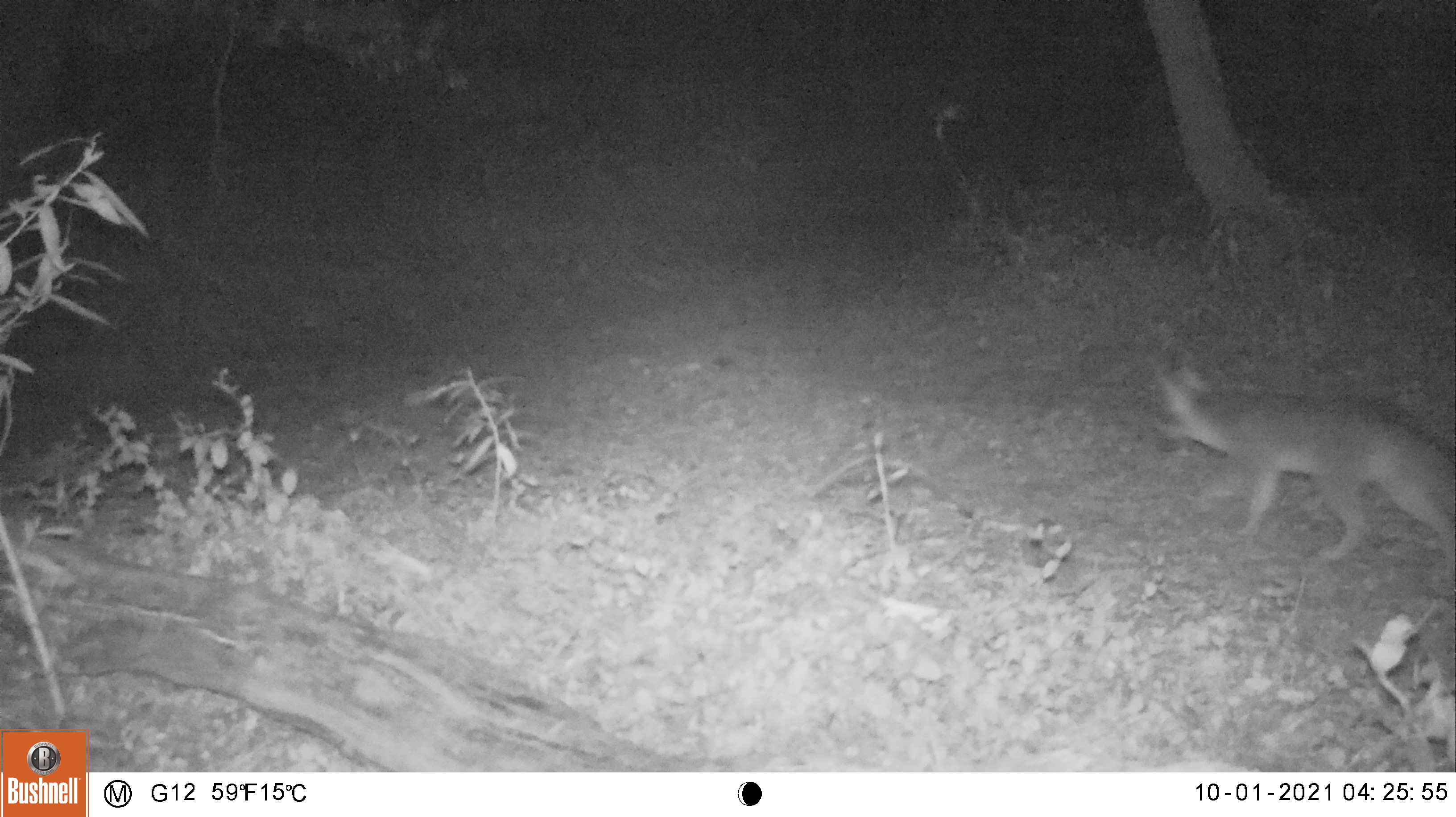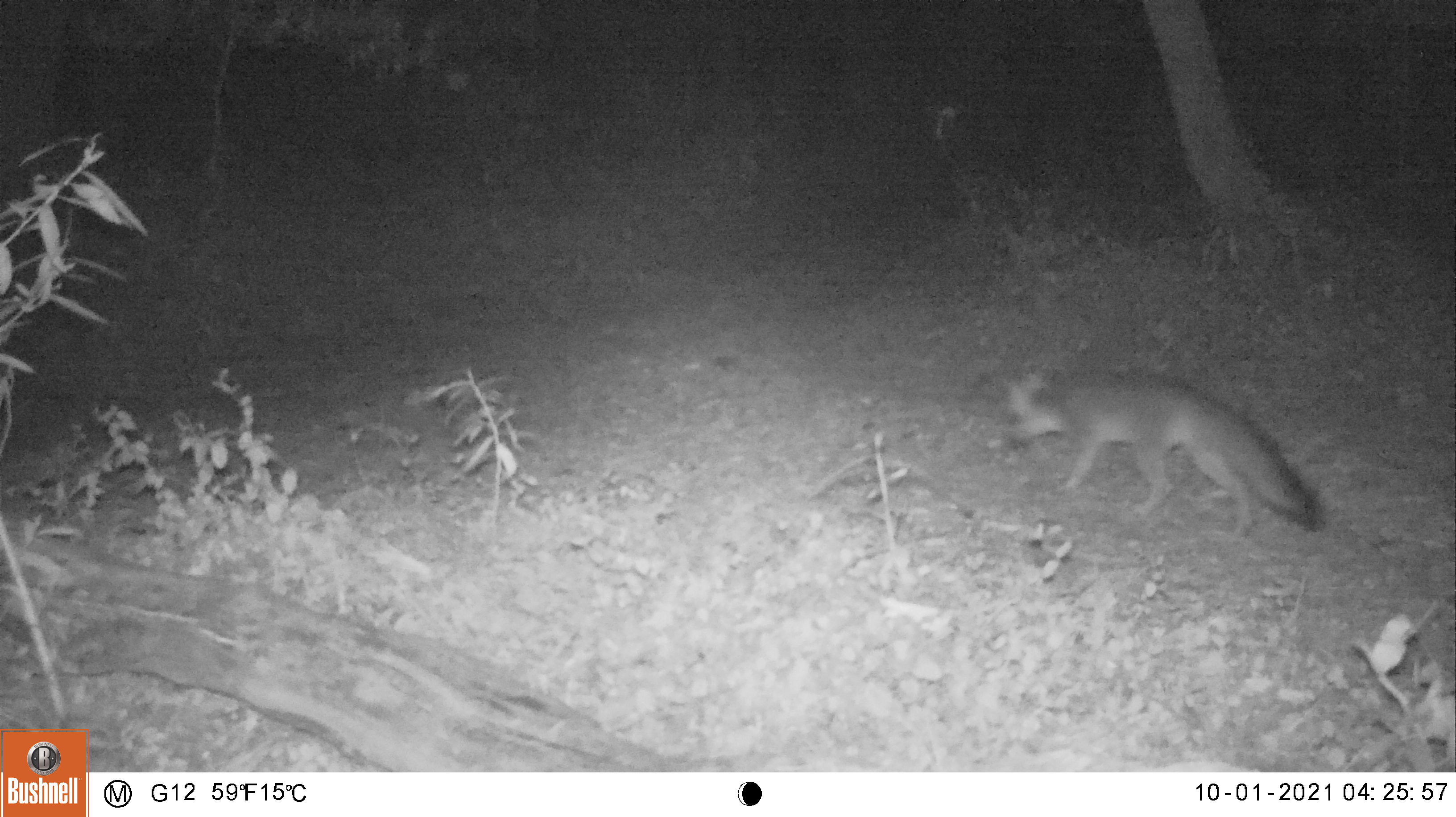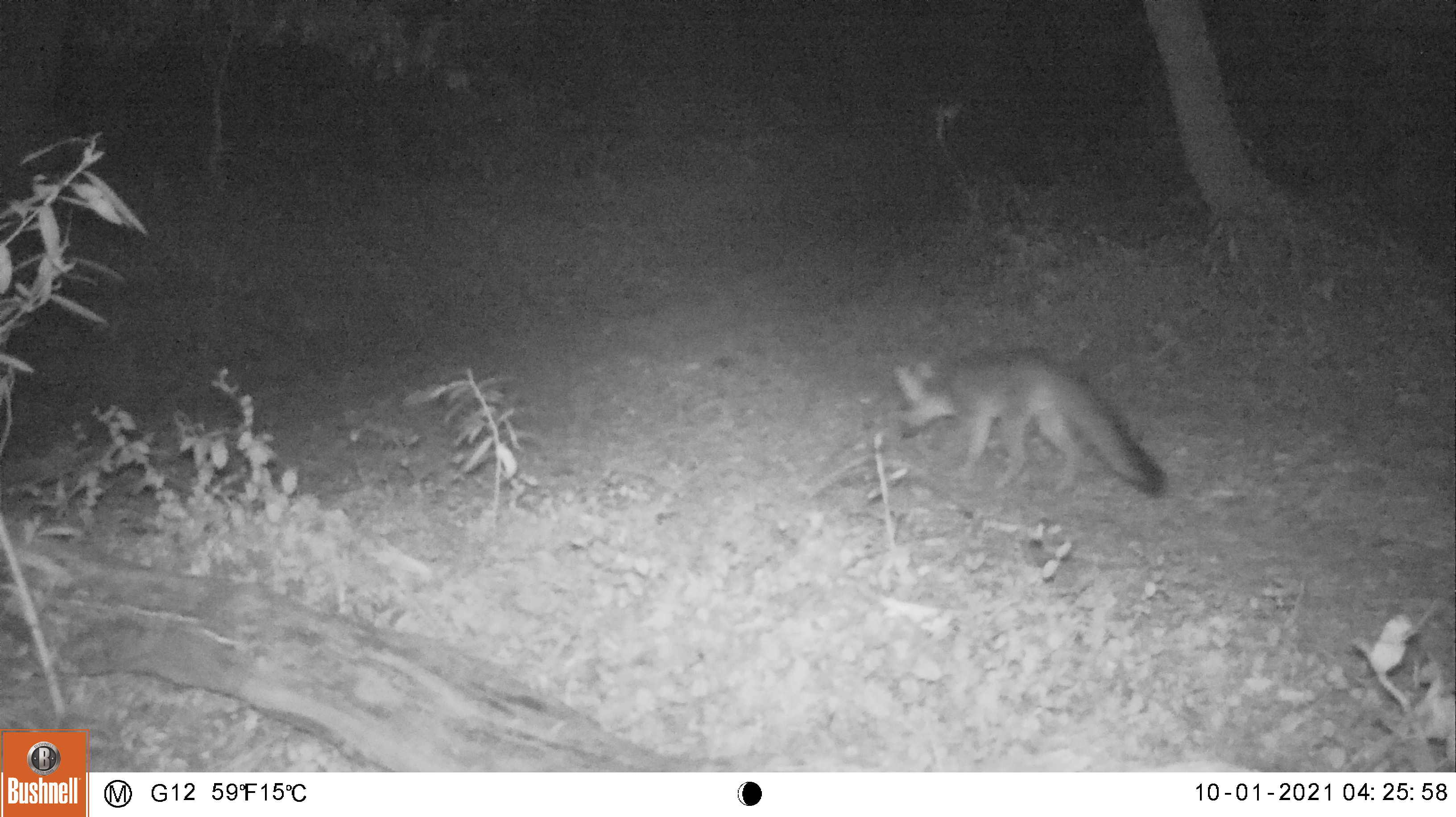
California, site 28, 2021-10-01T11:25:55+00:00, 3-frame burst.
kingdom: Animalia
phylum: Chordata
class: Mammalia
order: Carnivora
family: Canidae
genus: Urocyon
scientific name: Urocyon cinereoargenteus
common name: gray fox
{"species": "gray fox (Urocyon cinereoargenteus)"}